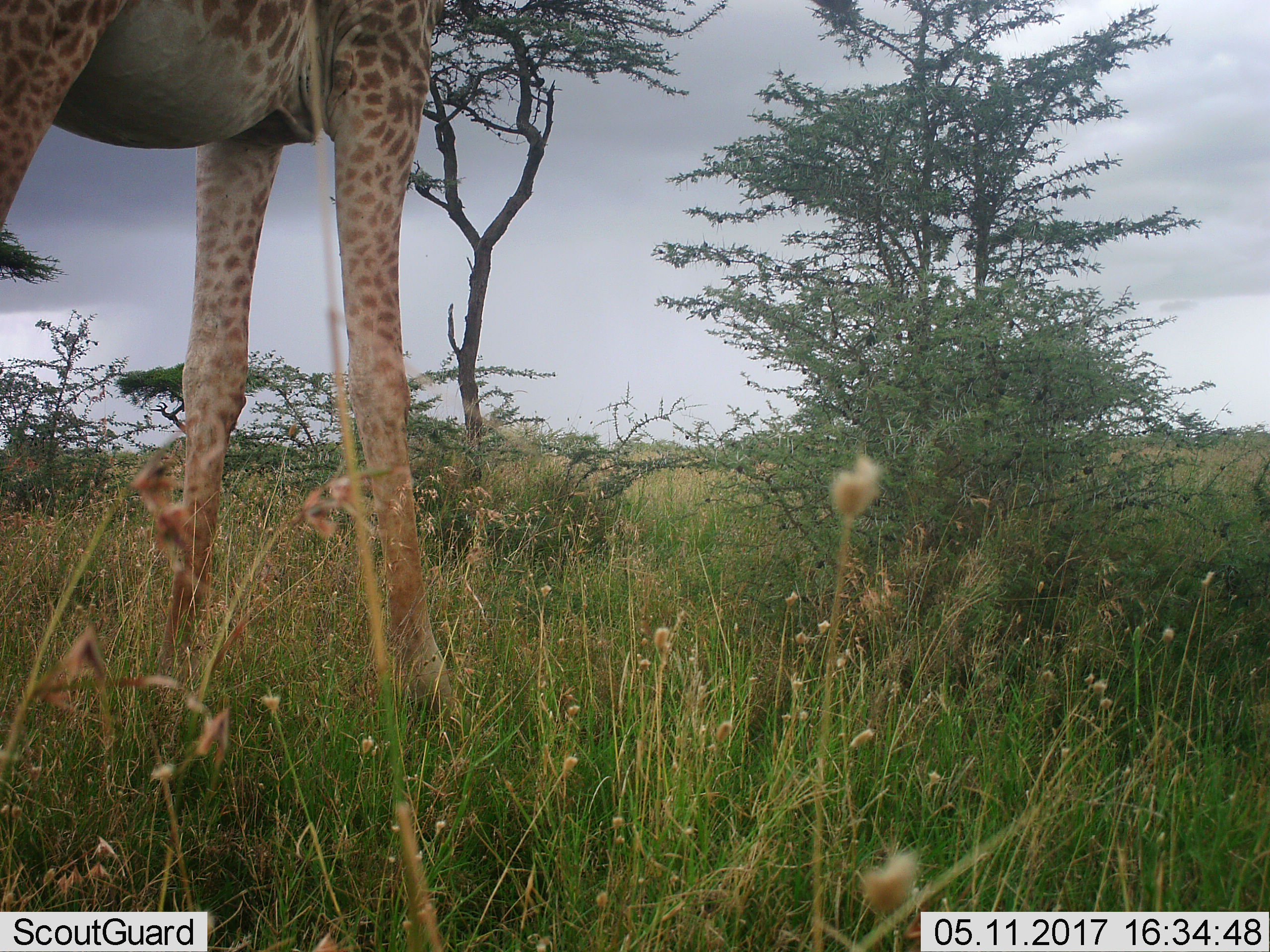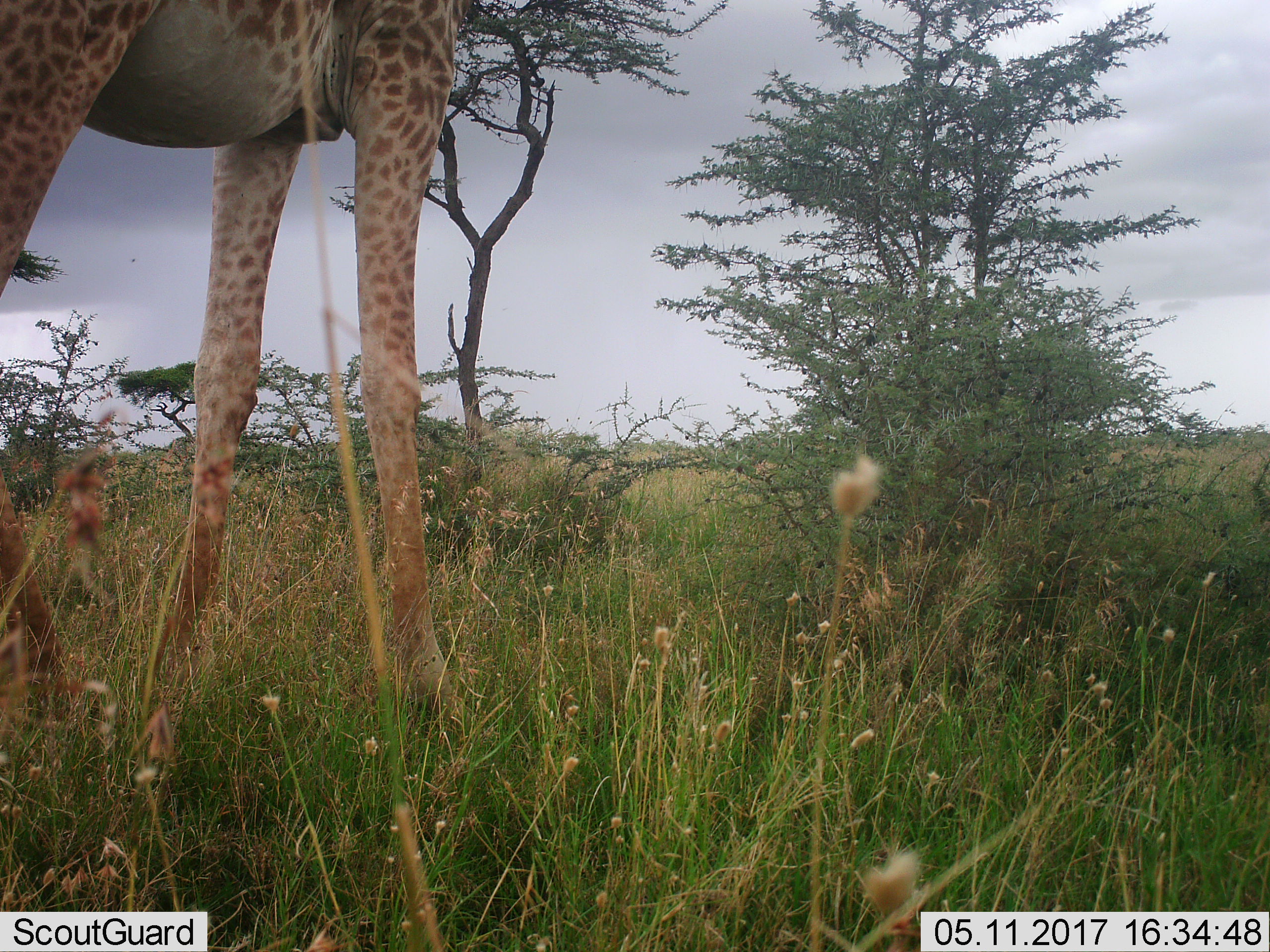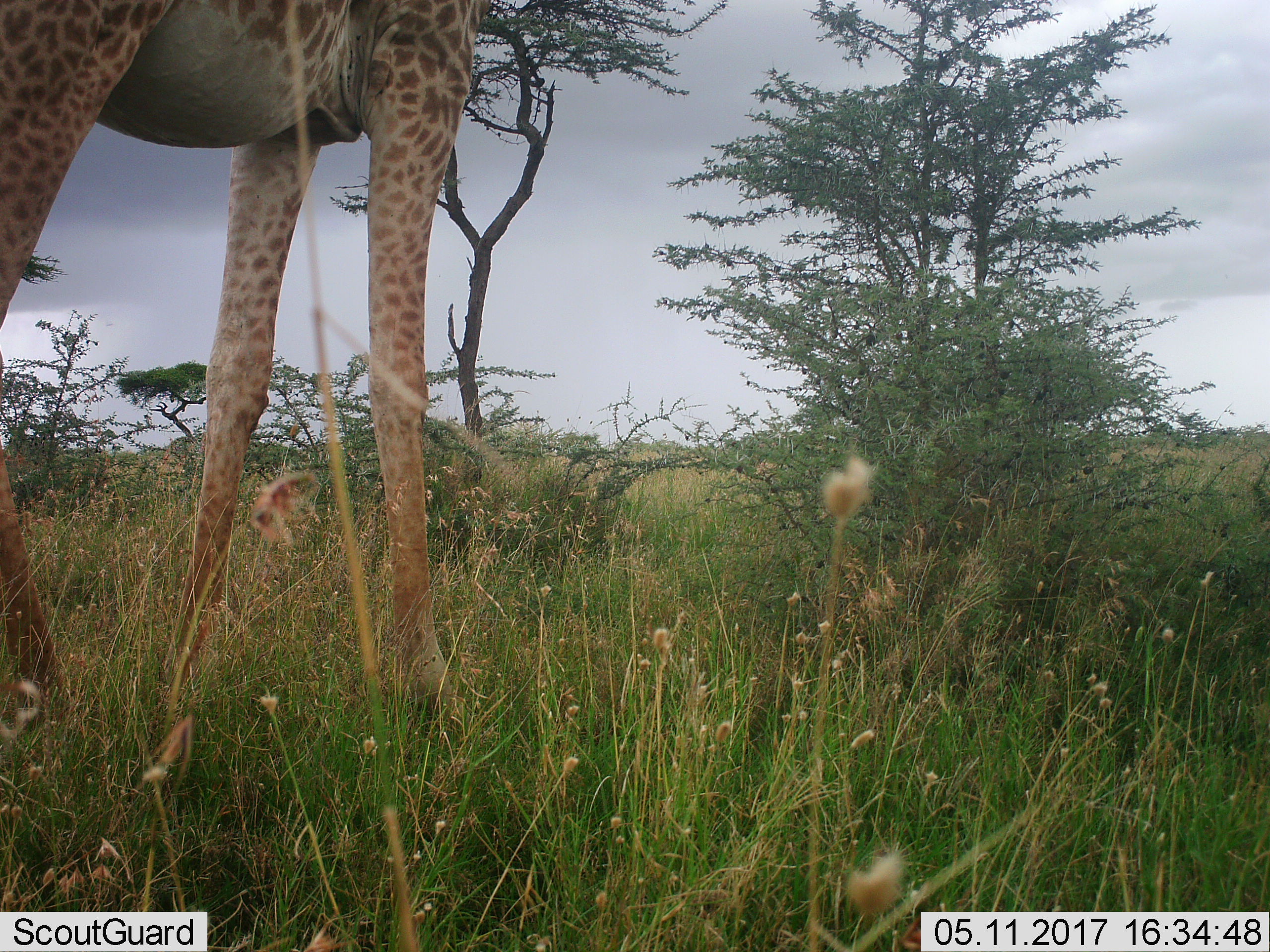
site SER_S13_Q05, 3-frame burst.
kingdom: Animalia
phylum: Chordata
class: Mammalia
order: Artiodactyla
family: Giraffidae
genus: Giraffa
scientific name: Giraffa camelopardalis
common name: giraffe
Giraffe (Giraffa camelopardalis), count 1. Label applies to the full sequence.